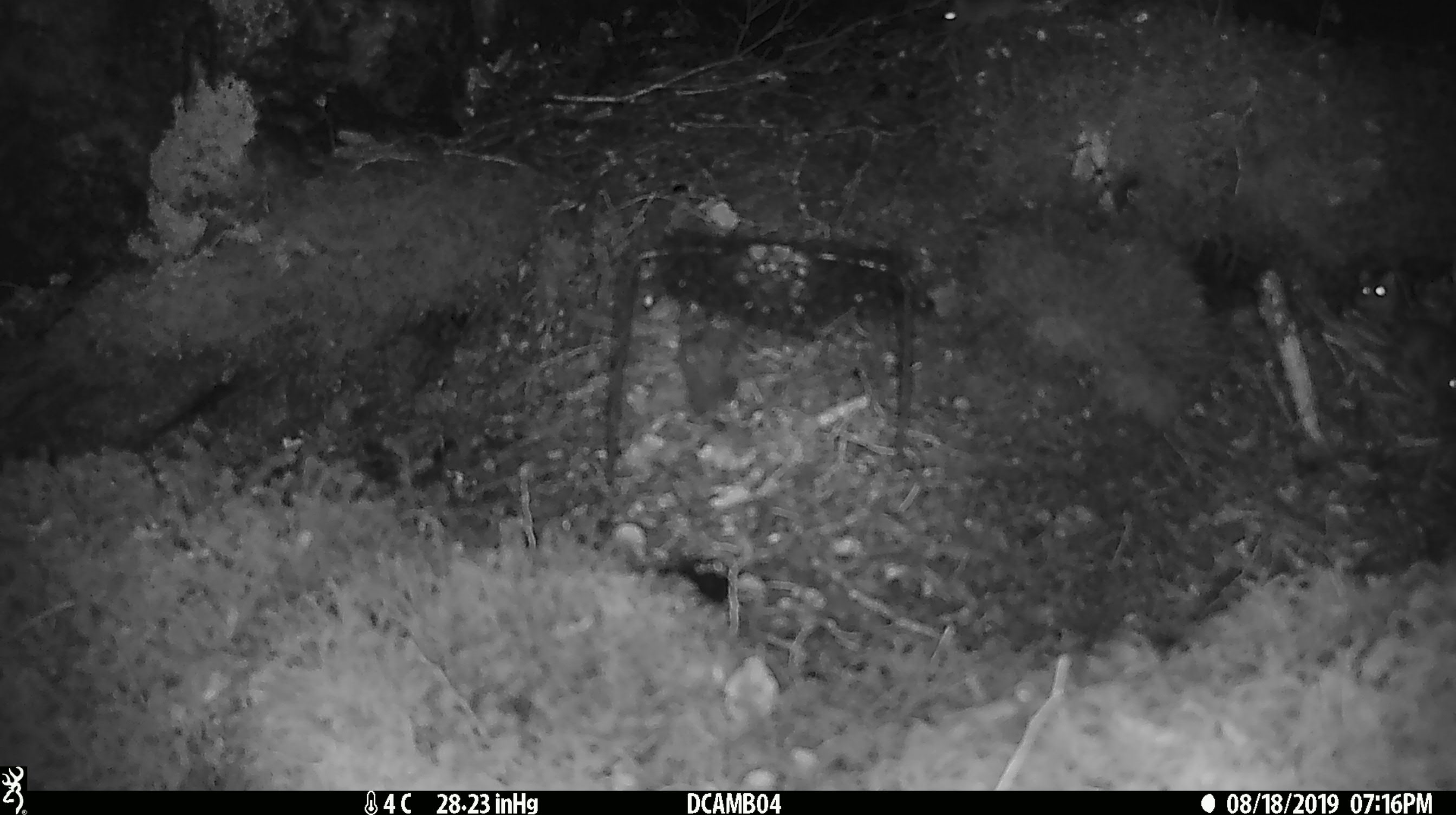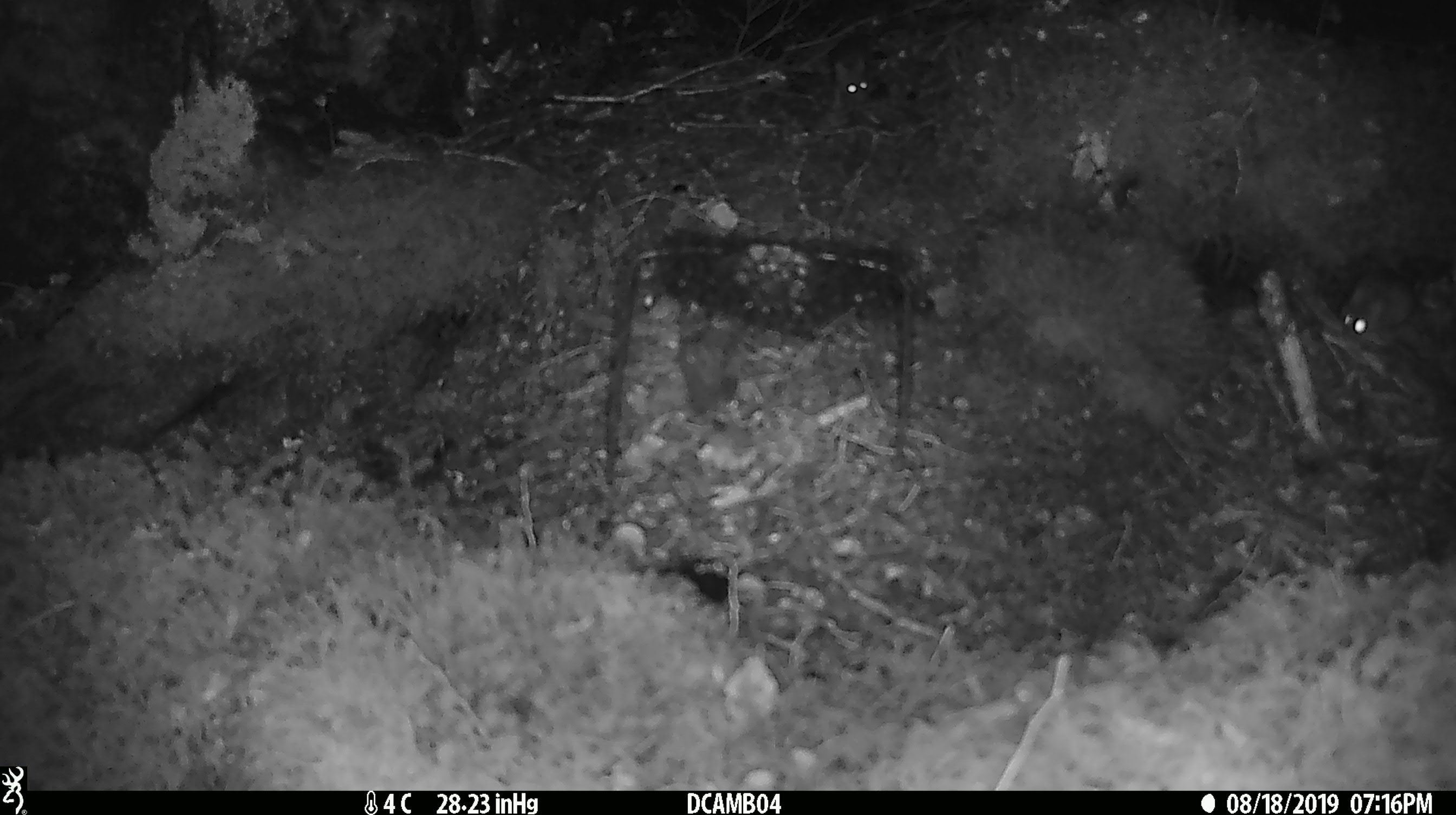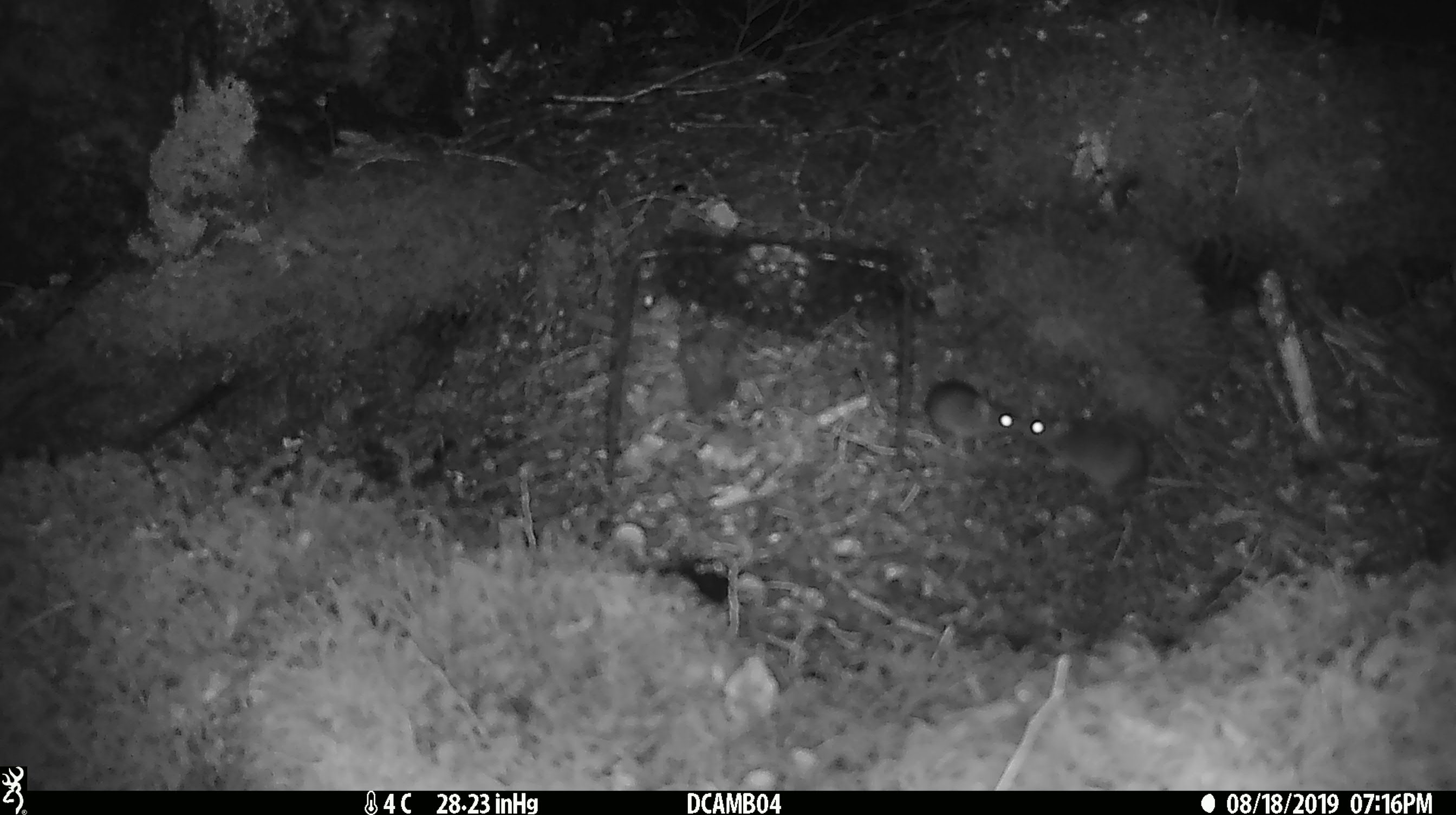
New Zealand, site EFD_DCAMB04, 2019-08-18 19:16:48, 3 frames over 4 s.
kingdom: Animalia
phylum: Chordata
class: Mammalia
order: Rodentia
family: Muridae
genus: Mus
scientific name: Mus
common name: mouse